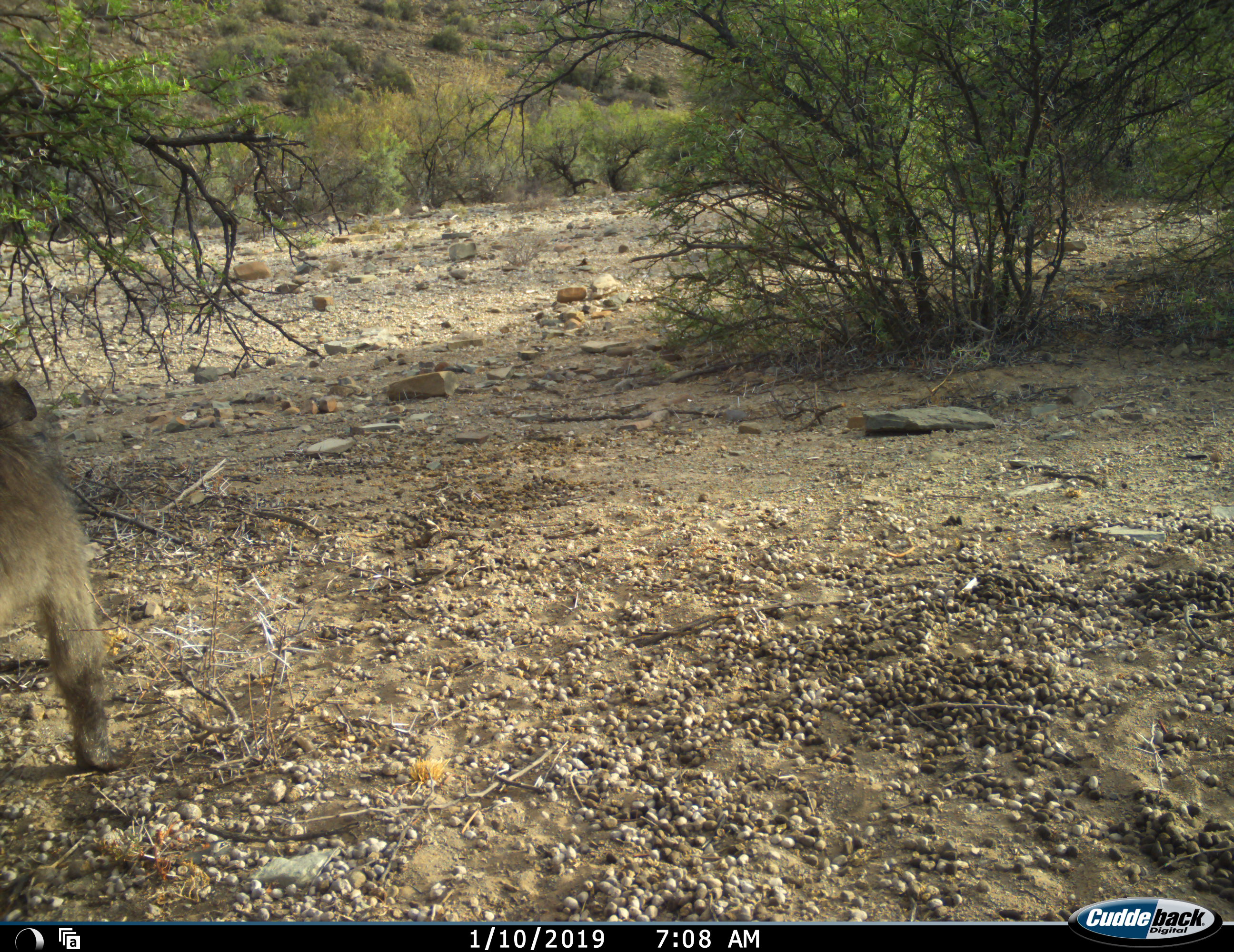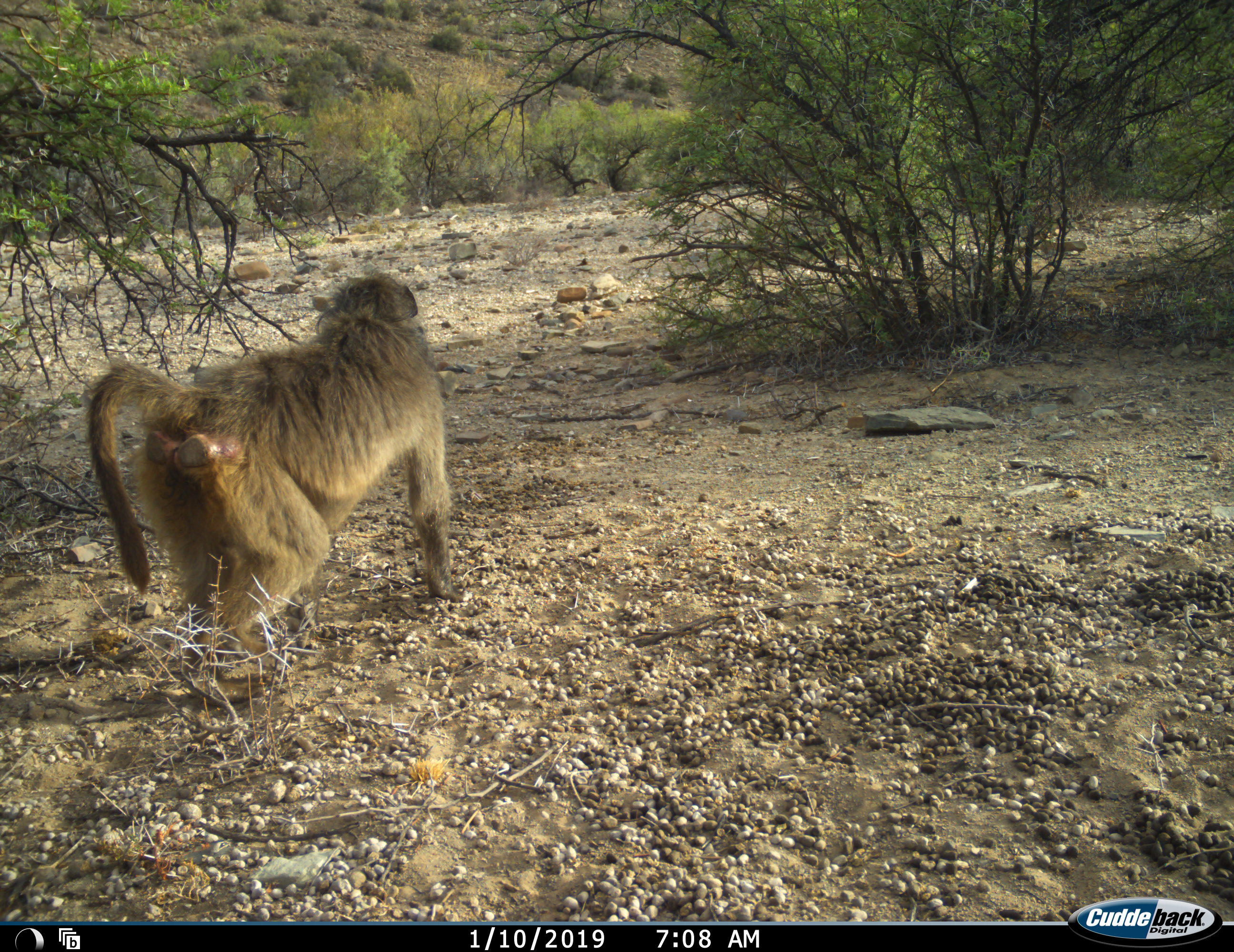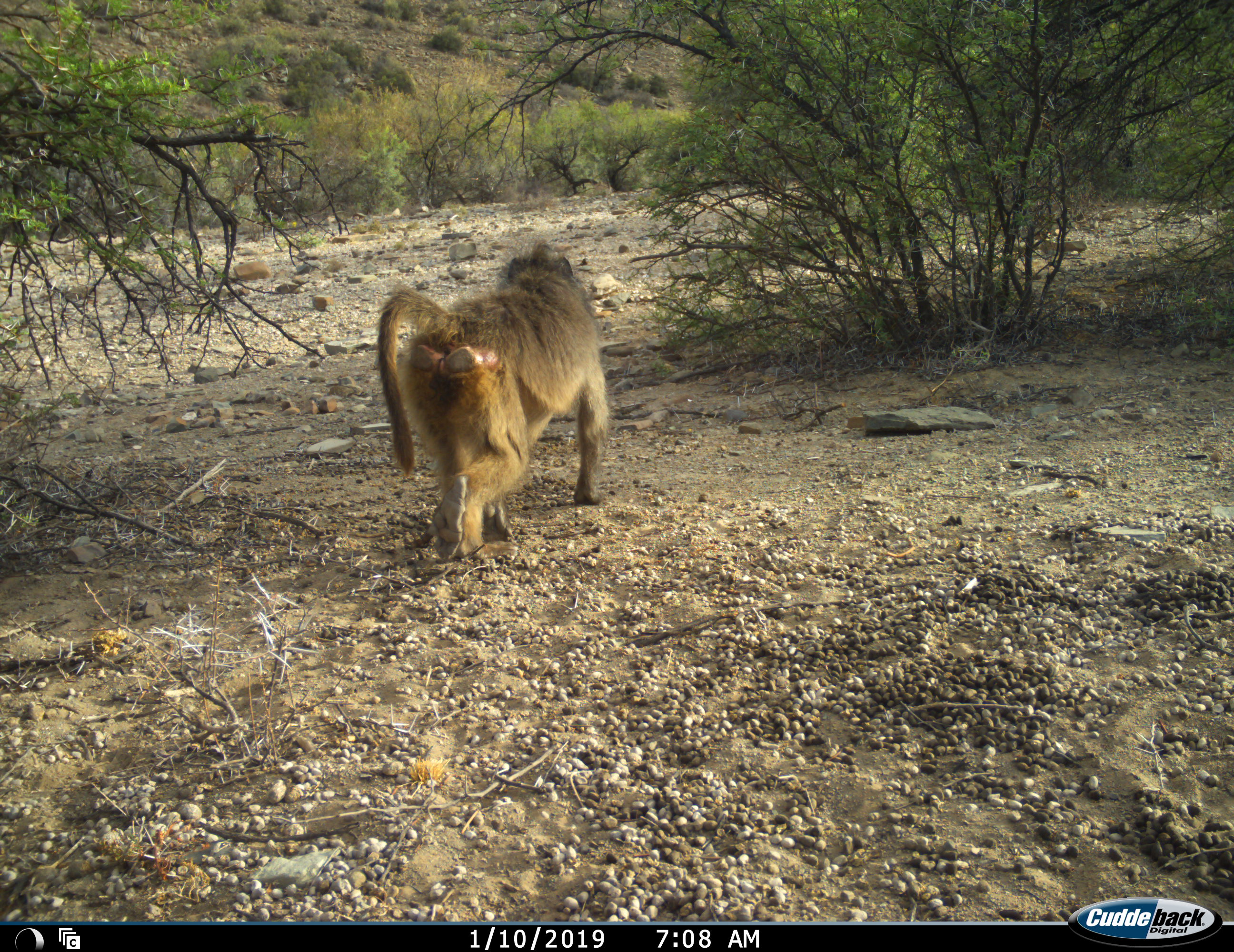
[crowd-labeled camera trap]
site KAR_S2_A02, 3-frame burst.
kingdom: Animalia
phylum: Chordata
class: Mammalia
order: Primates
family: Cercopithecidae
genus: Papio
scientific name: Papio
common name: baboon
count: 1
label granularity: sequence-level